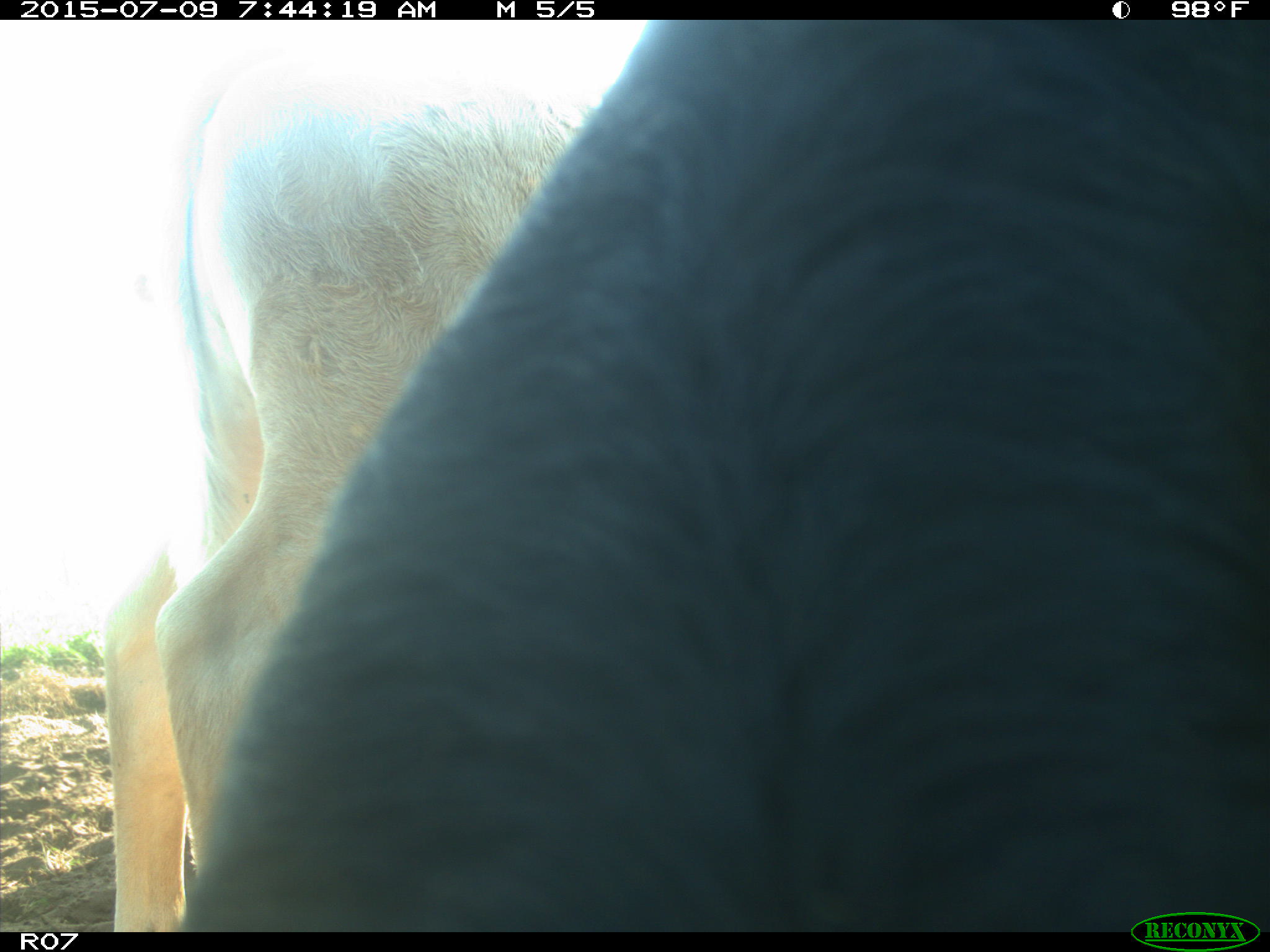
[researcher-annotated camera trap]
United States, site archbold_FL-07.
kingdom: Animalia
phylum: Chordata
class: Mammalia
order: Artiodactyla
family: Bovidae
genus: Bos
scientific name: Bos taurus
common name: domestic cow